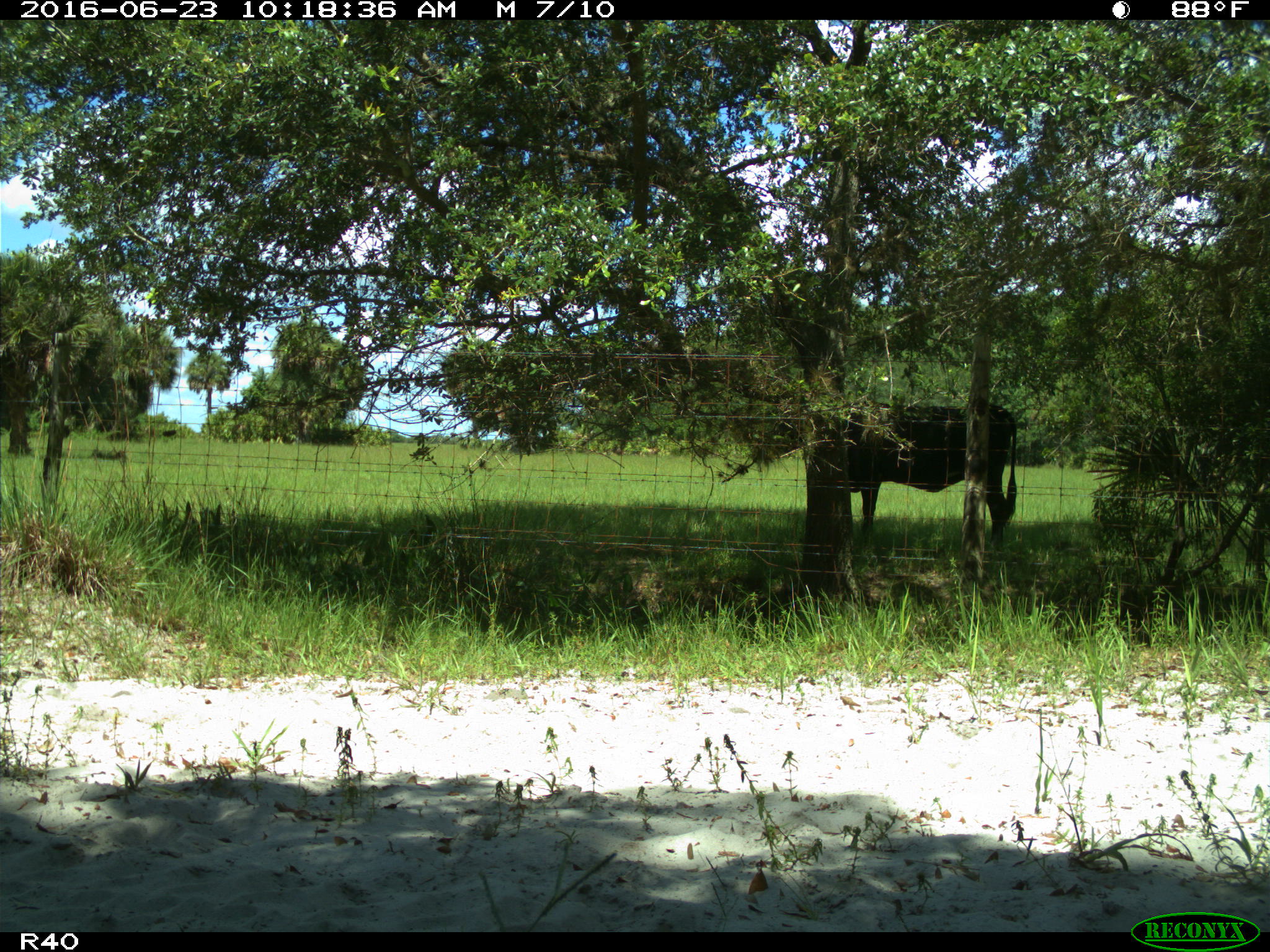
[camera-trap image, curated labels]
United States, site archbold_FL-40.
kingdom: Animalia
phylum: Chordata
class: Mammalia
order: Artiodactyla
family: Bovidae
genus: Bos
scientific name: Bos taurus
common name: domestic cow